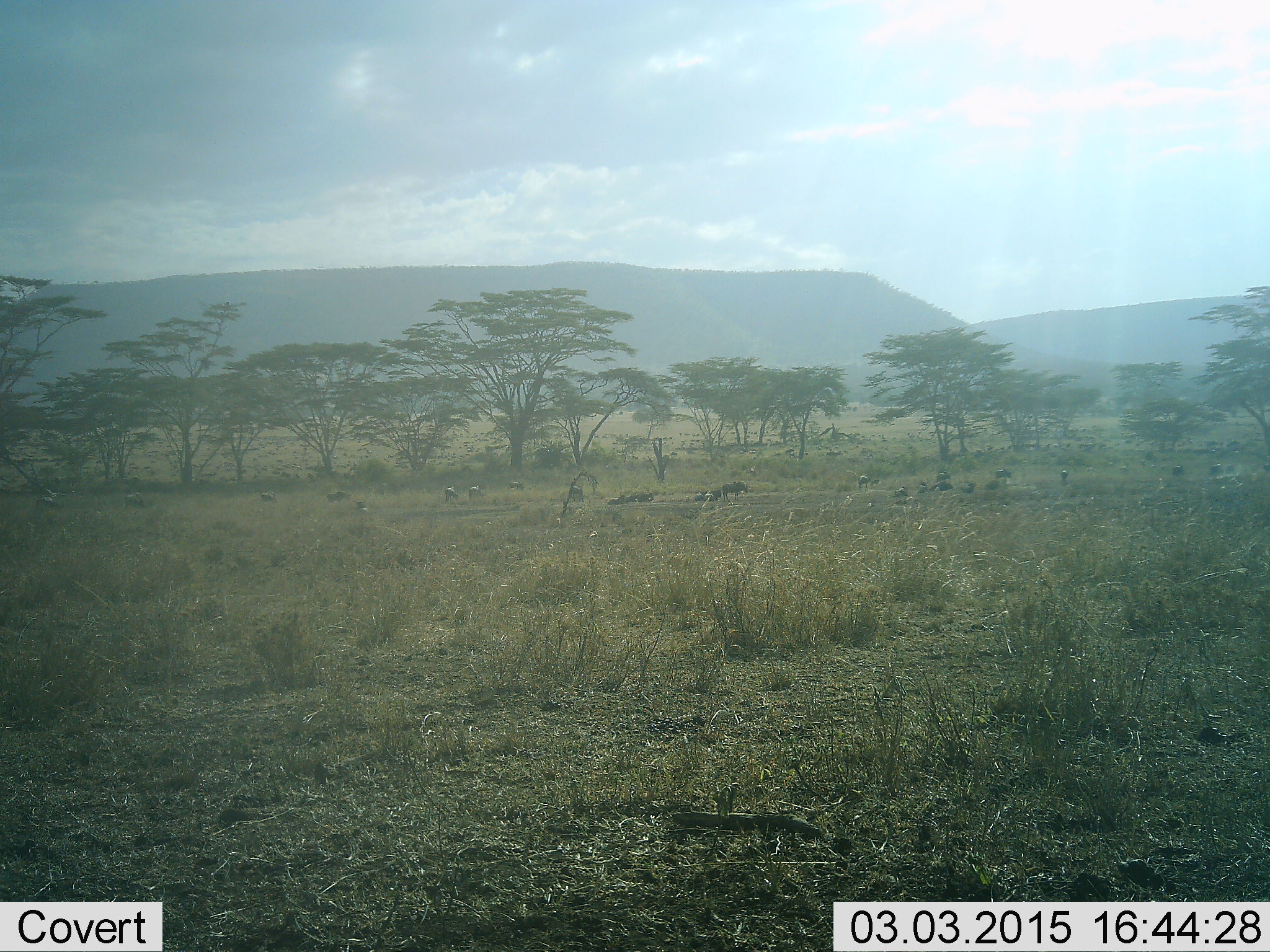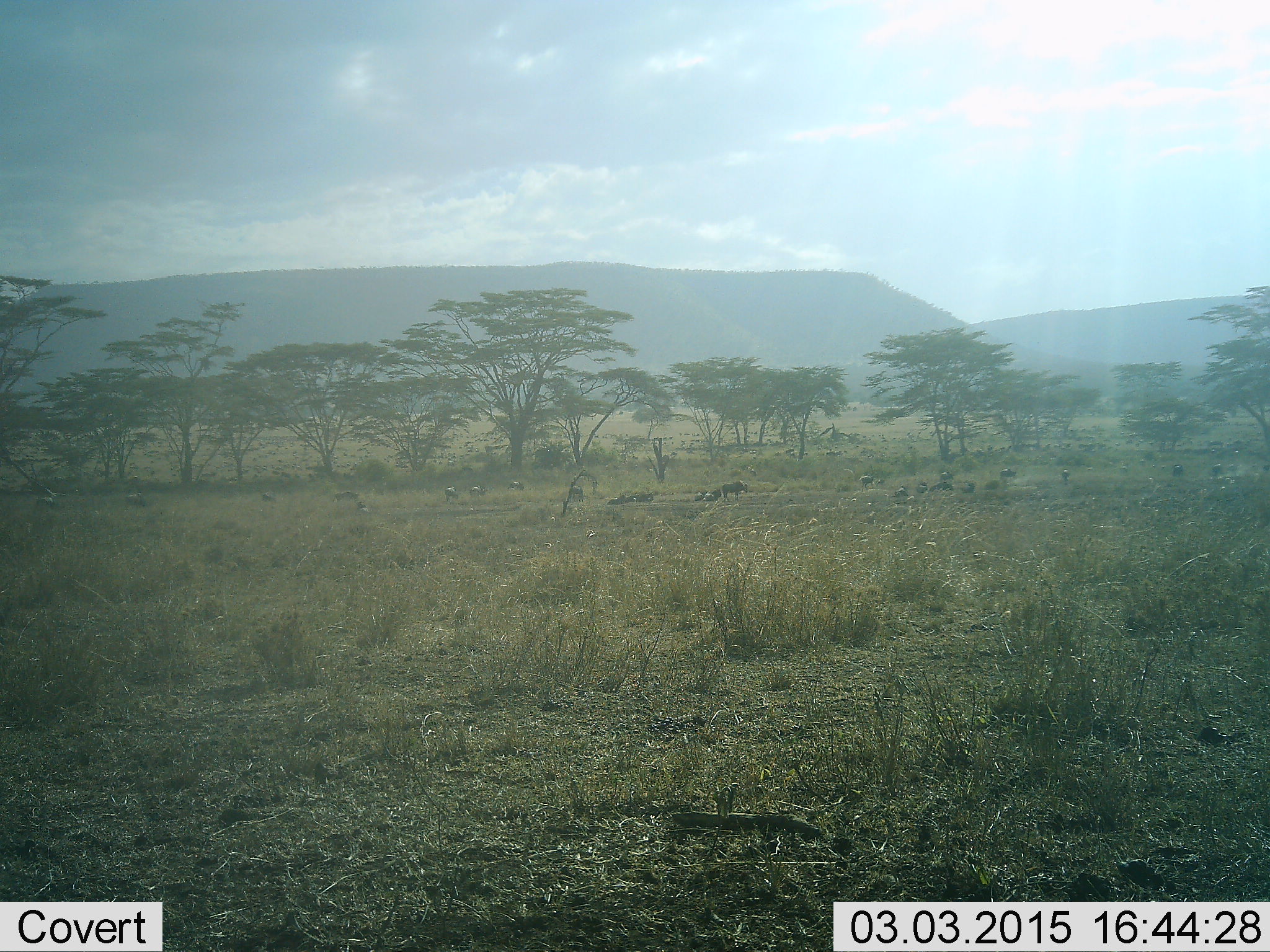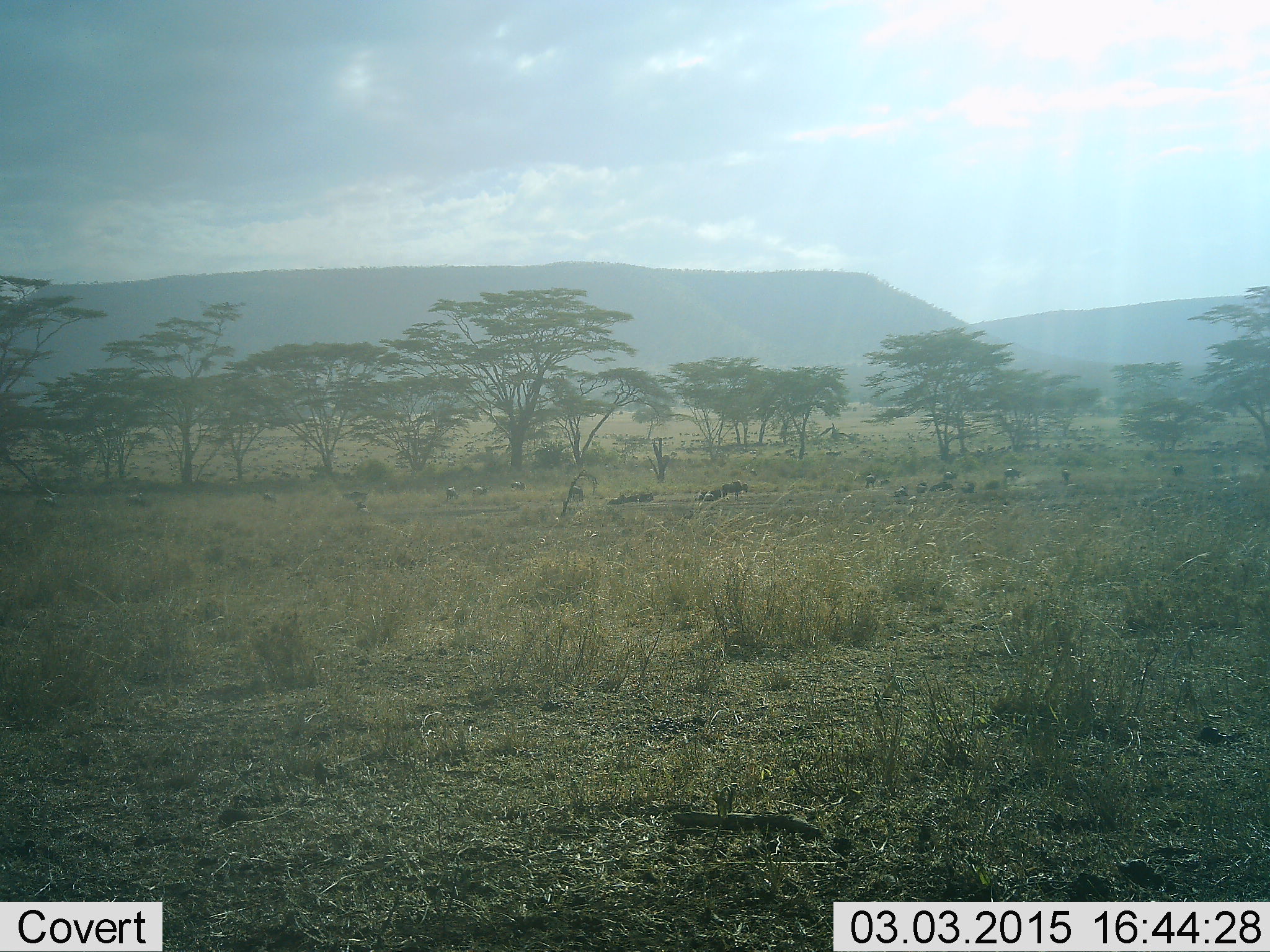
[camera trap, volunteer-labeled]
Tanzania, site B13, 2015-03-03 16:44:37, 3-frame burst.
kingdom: Animalia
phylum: Chordata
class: Mammalia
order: Artiodactyla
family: Bovidae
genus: Connochaetes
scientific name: Connochaetes taurinus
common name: blue wildebeest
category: wildebeest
Wildebeest (blue wildebeest) (Connochaetes taurinus), count 11-50. Behavior (volunteer vote fractions): standing 56%, resting 44%, moving 78%, interacting 0%. Young present (vote fraction): 0%. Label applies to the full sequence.